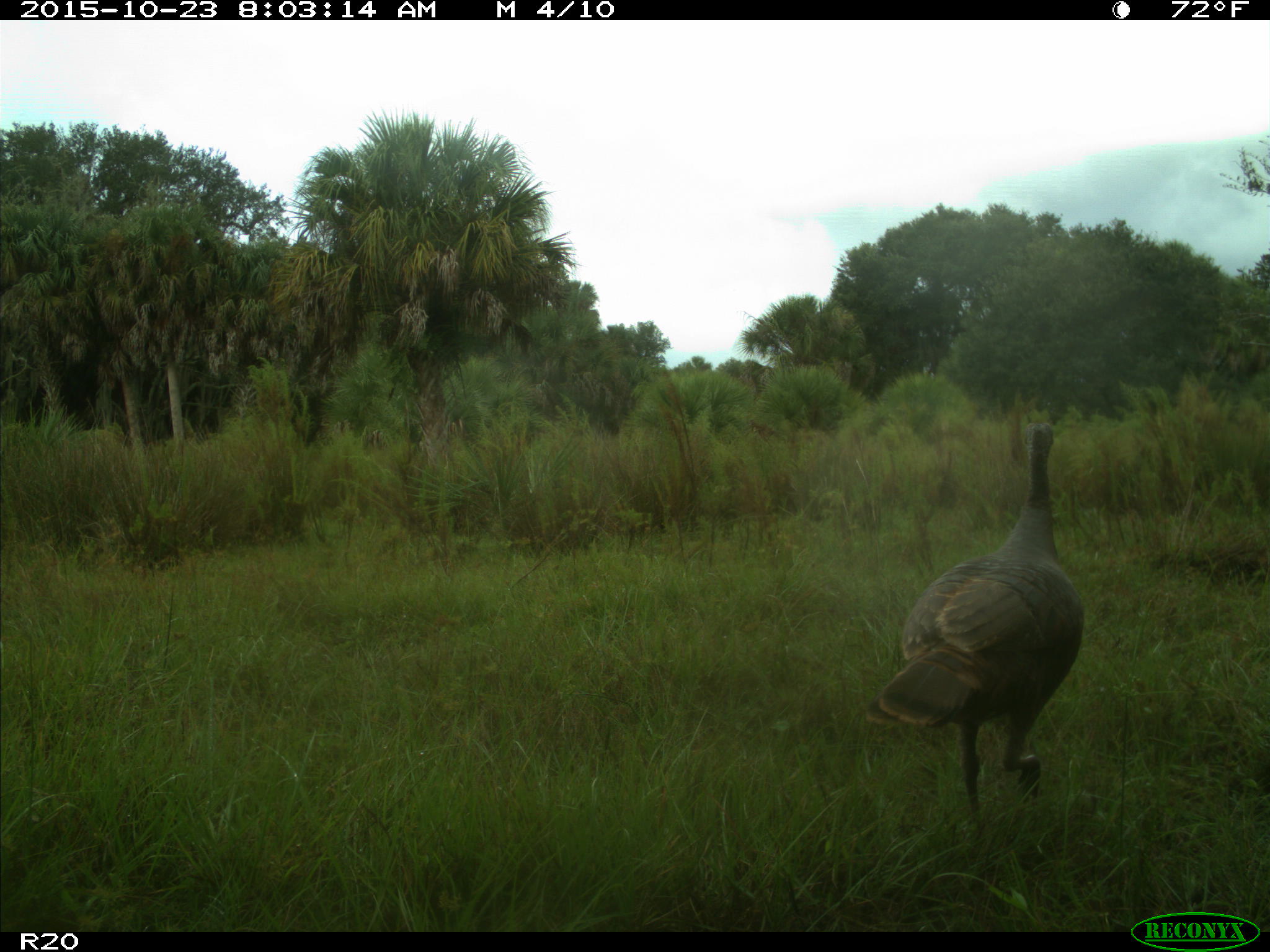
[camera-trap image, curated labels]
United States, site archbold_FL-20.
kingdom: Animalia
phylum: Chordata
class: Aves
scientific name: Aves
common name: birds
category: unidentified bird